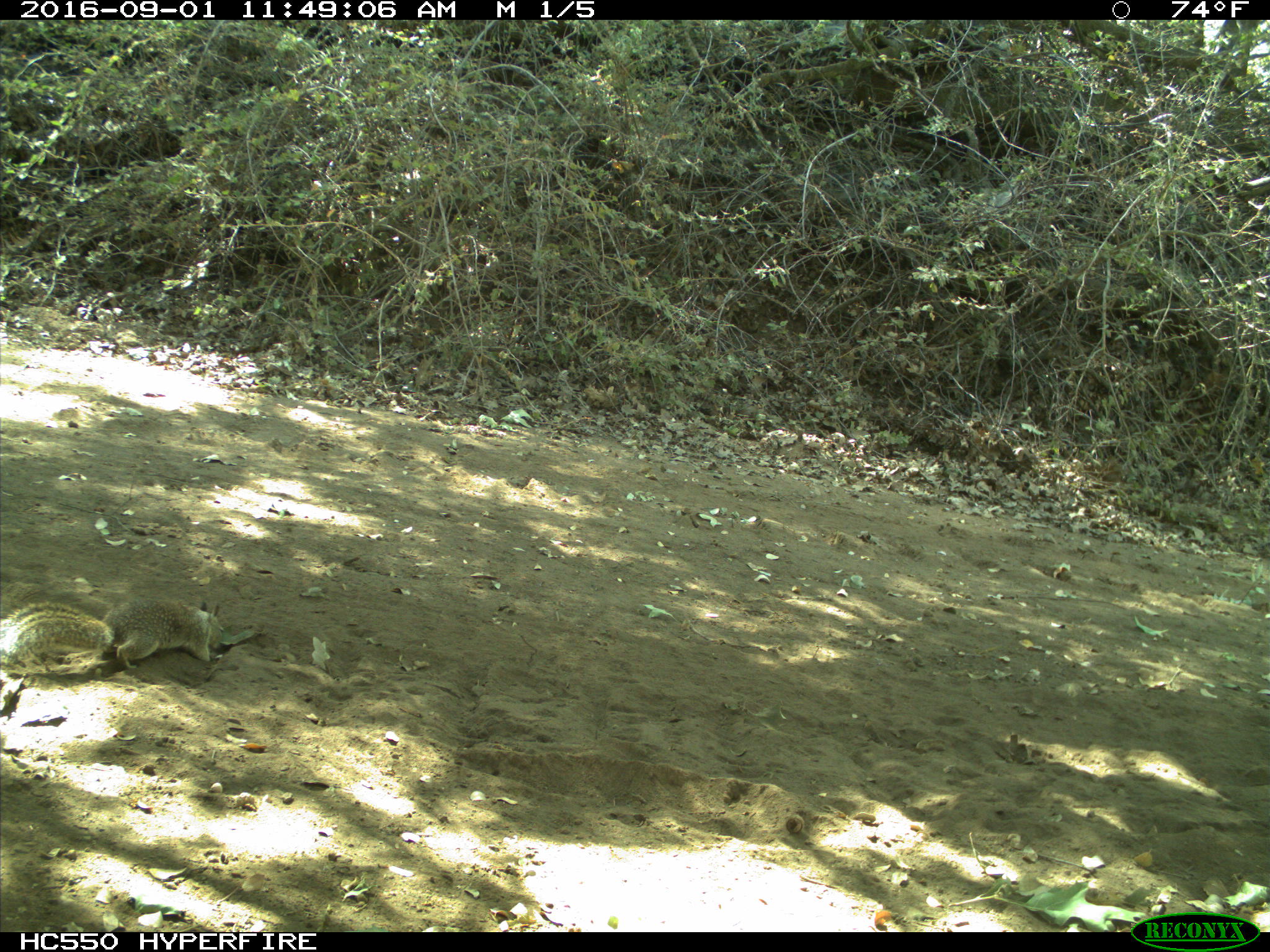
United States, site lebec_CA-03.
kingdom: Animalia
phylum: Chordata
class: Mammalia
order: Rodentia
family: Sciuridae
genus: Otospermophilus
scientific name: Otospermophilus beecheyi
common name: california ground squirrel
Otospermophilus beecheyi (california ground squirrel).